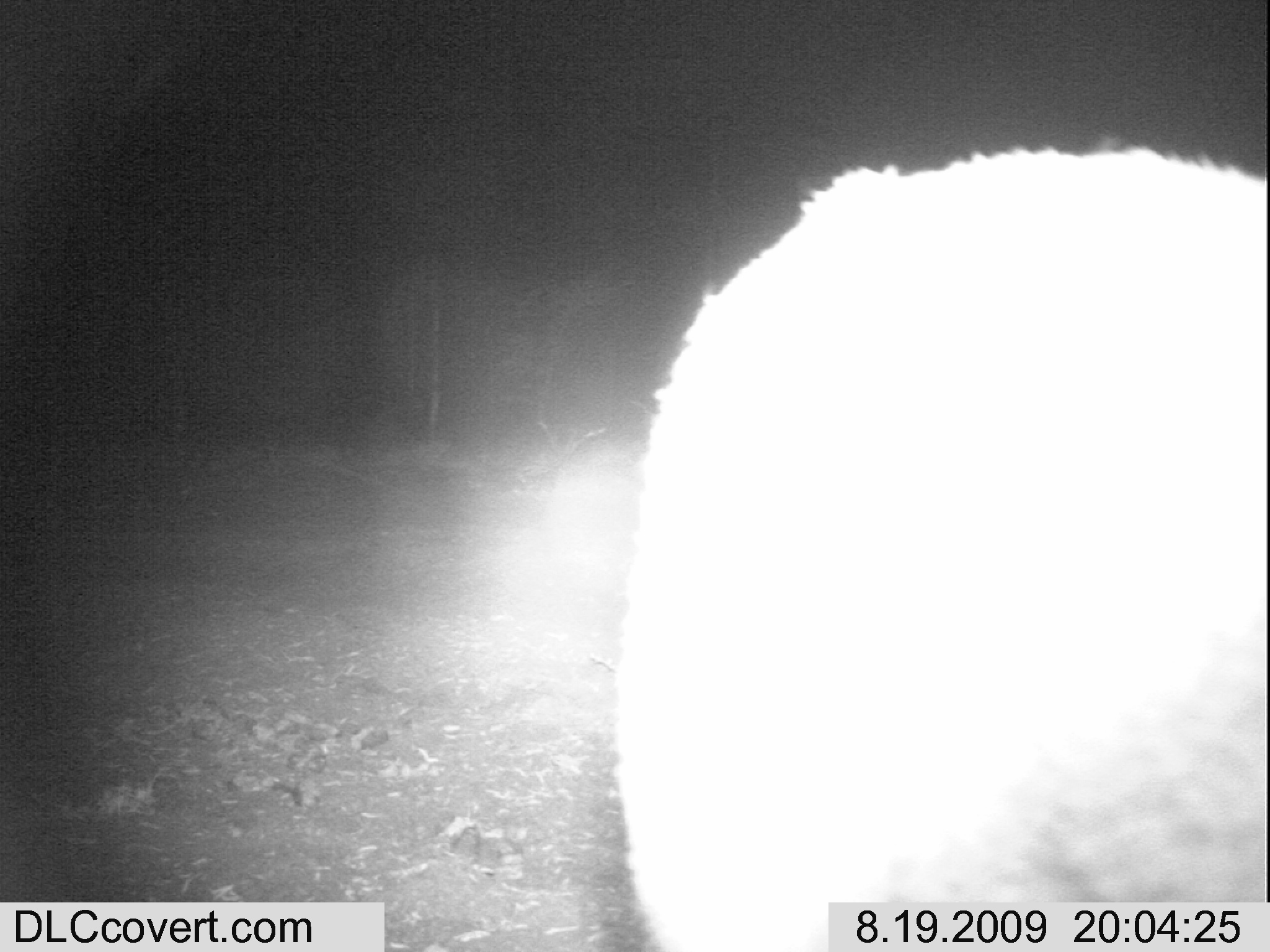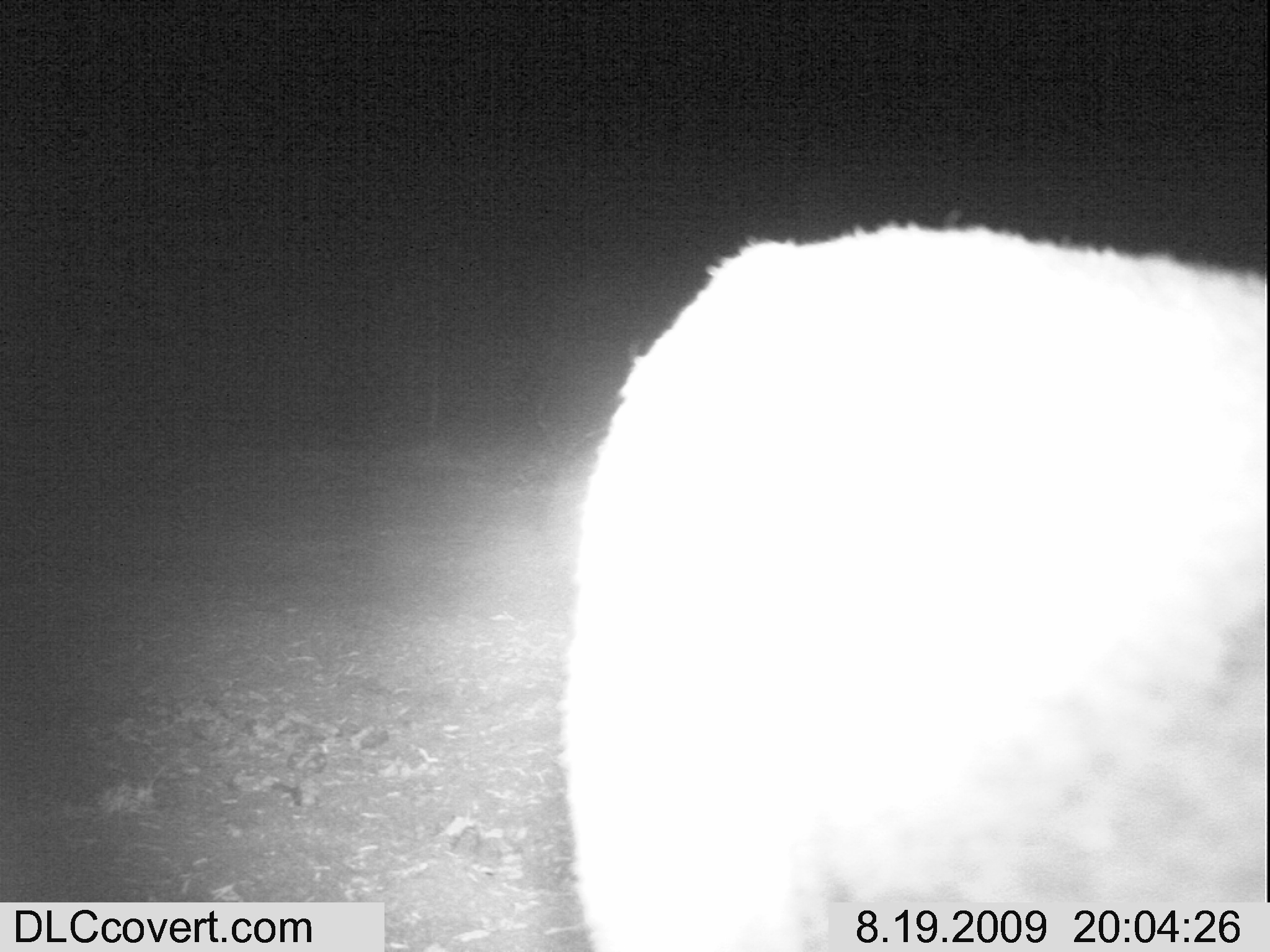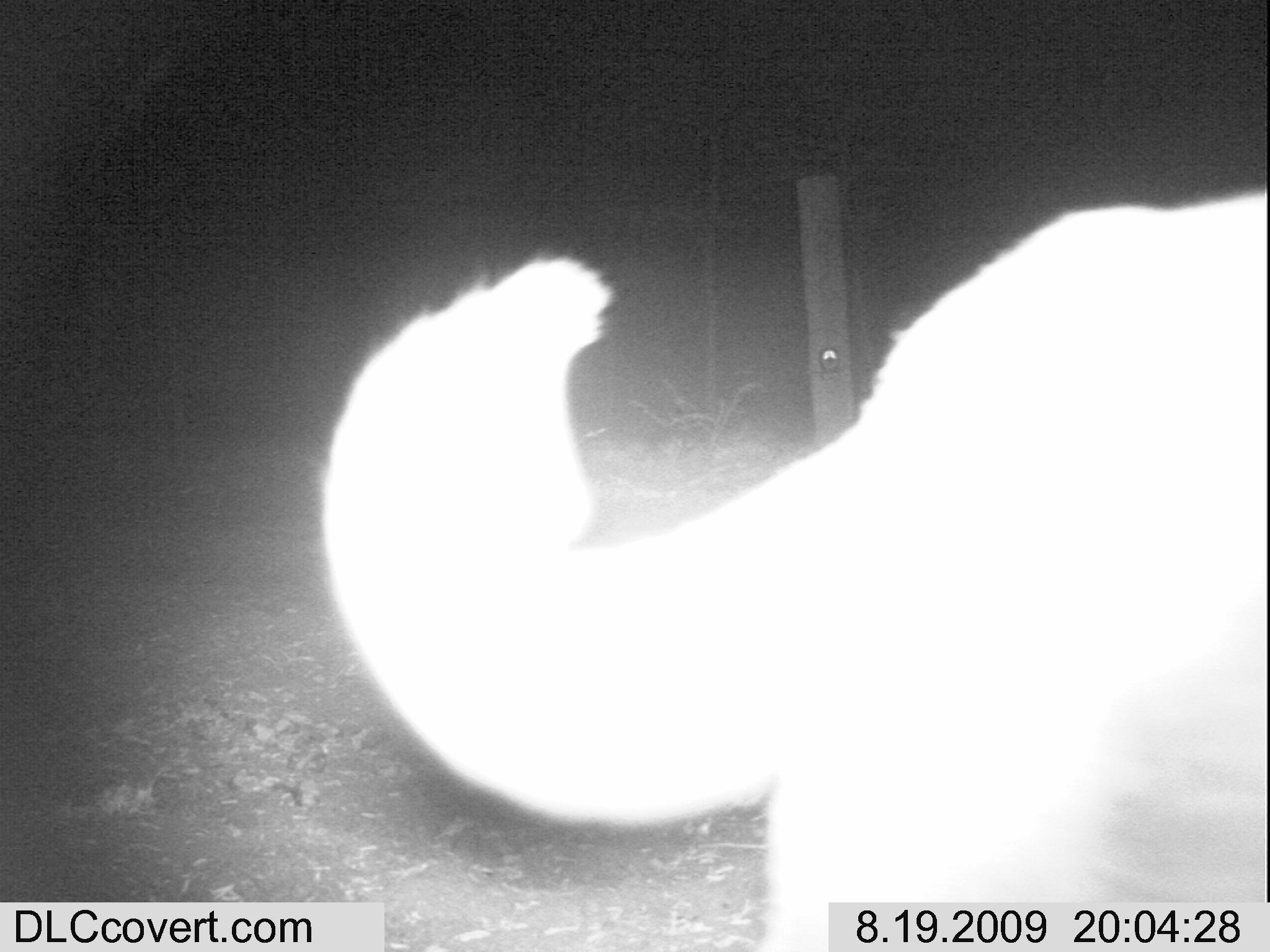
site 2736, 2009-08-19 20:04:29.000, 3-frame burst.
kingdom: Animalia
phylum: Chordata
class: Mammalia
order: Carnivora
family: Felidae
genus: Caracal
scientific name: Caracal caracal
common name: caracal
Caracal caracal (caracal), count 1.